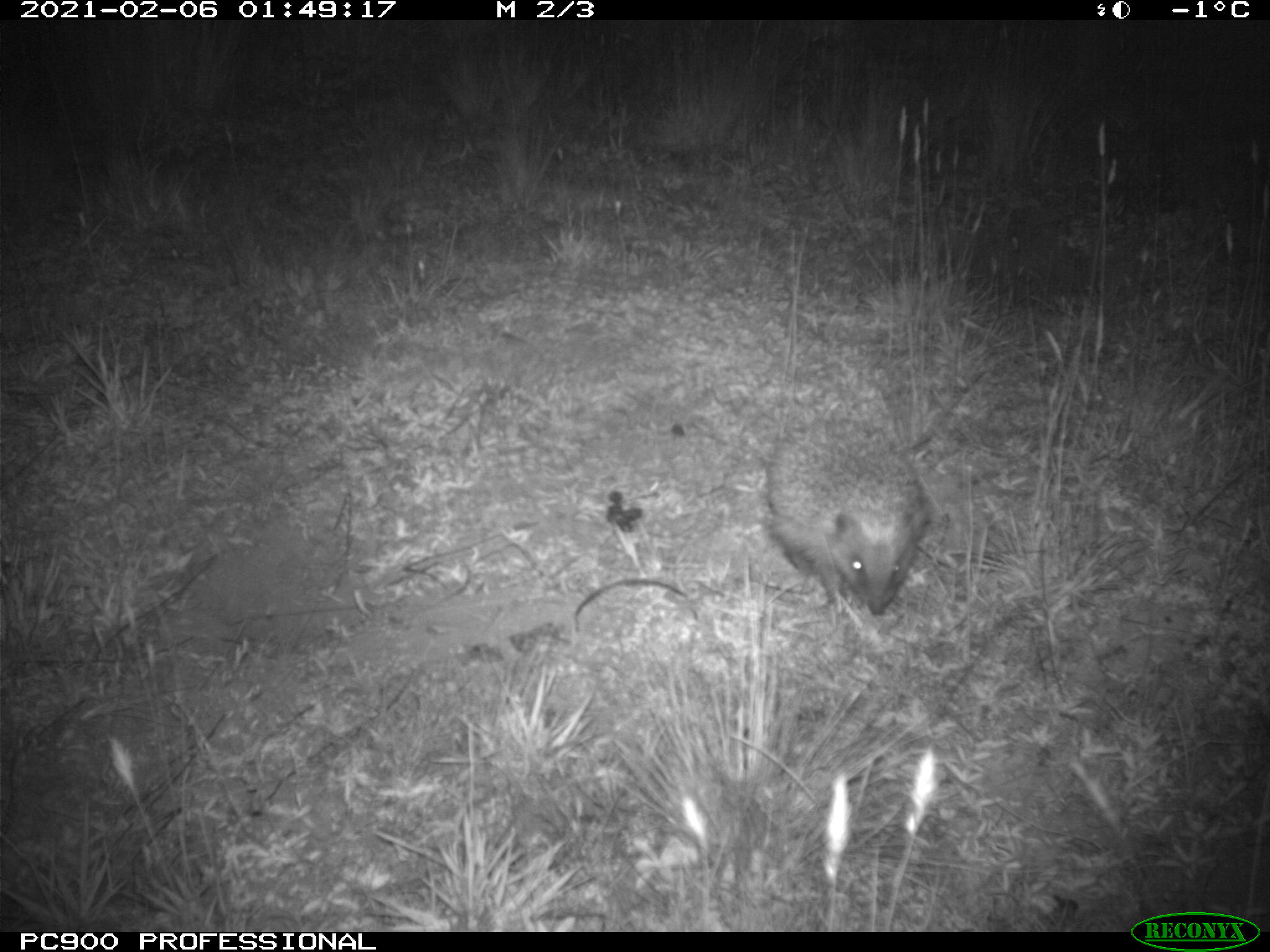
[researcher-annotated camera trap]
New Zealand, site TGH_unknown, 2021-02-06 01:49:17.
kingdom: Animalia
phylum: Chordata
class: Mammalia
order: Eulipotyphla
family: Erinaceidae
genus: Erinaceus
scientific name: Erinaceus europaeus europaeus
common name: european hedgehog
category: hedgehog